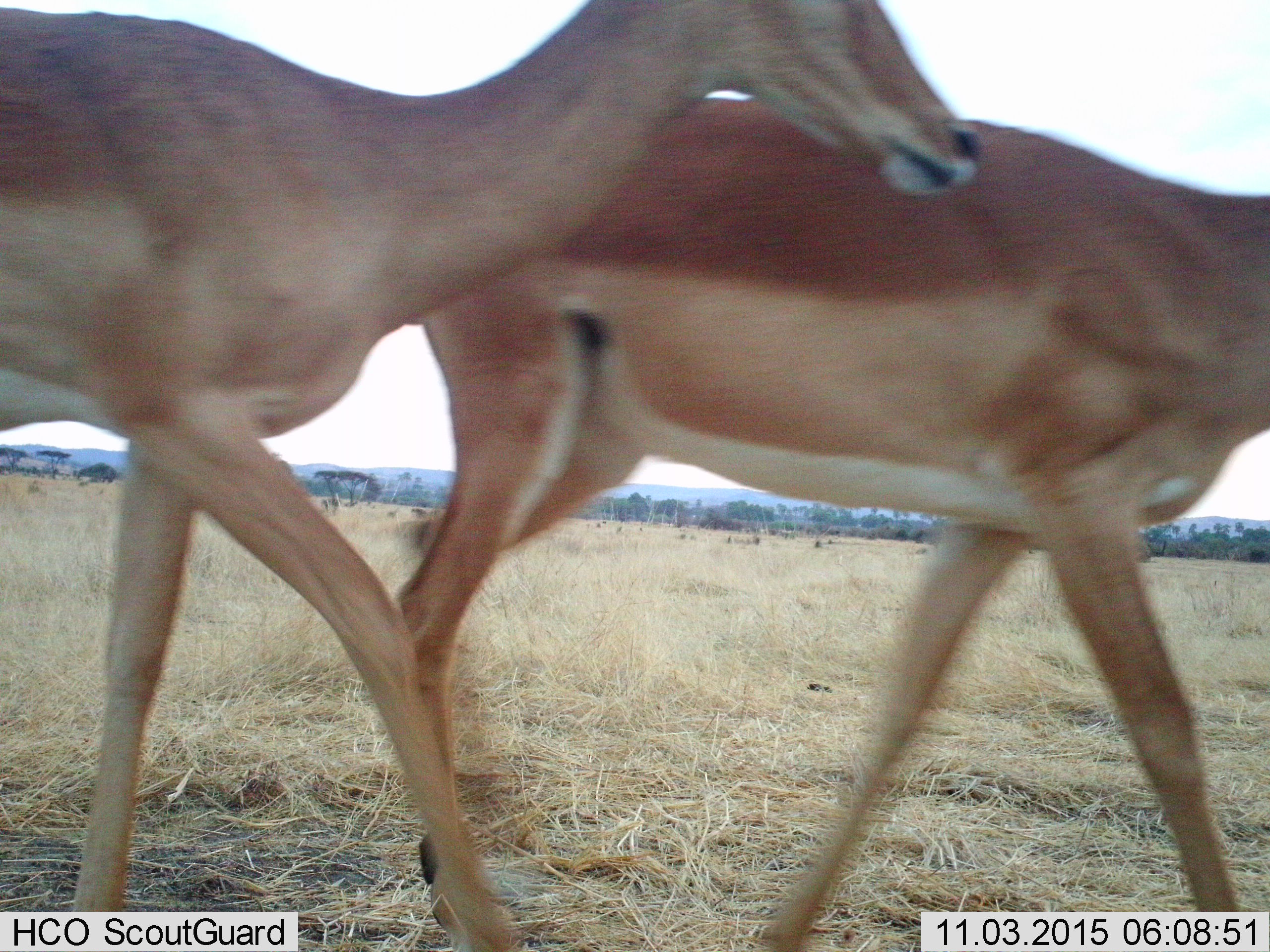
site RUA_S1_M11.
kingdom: Animalia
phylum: Chordata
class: Mammalia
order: Artiodactyla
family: Bovidae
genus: Aepyceros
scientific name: Aepyceros melampus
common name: impala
Impala (Aepyceros melampus), count 2. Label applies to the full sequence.